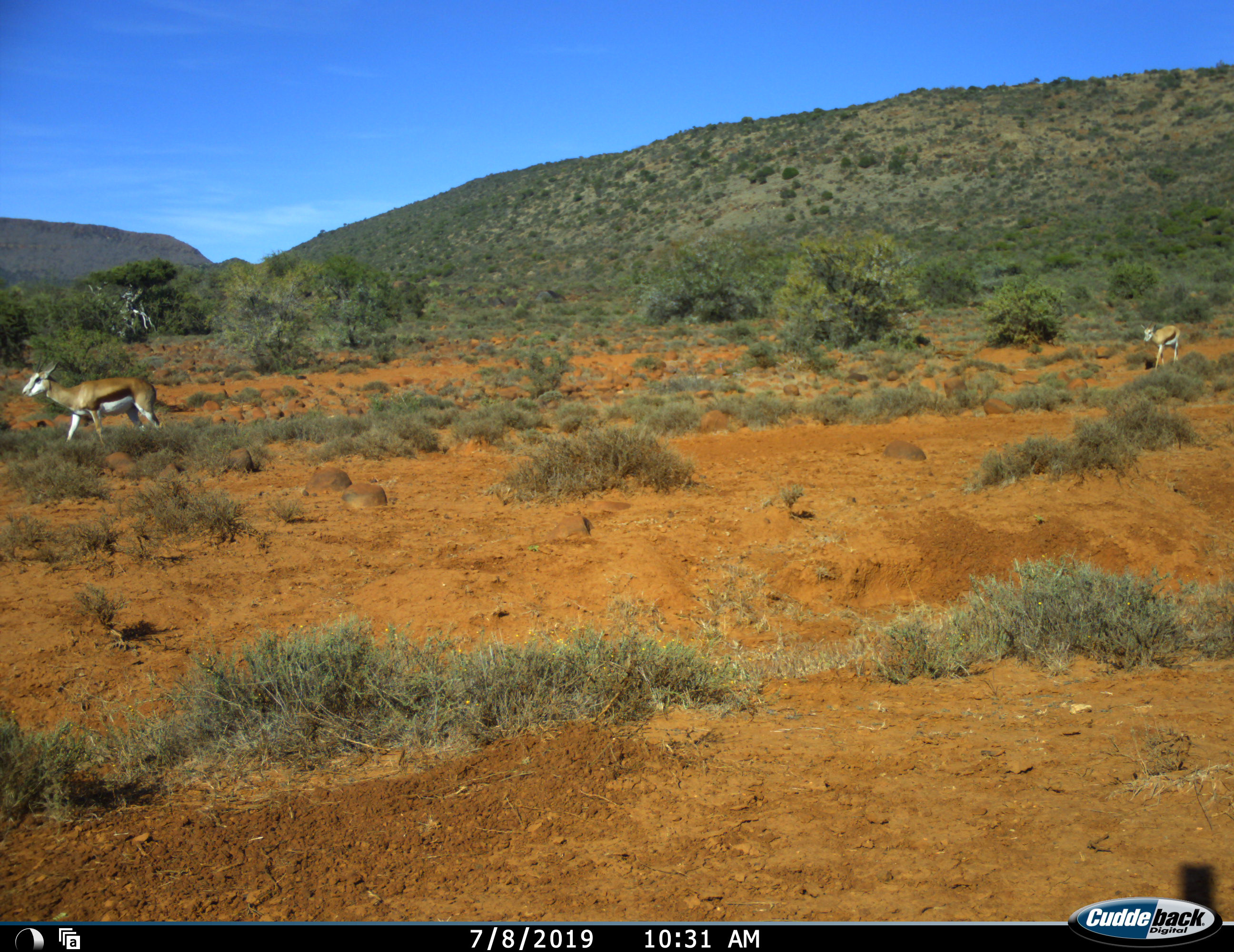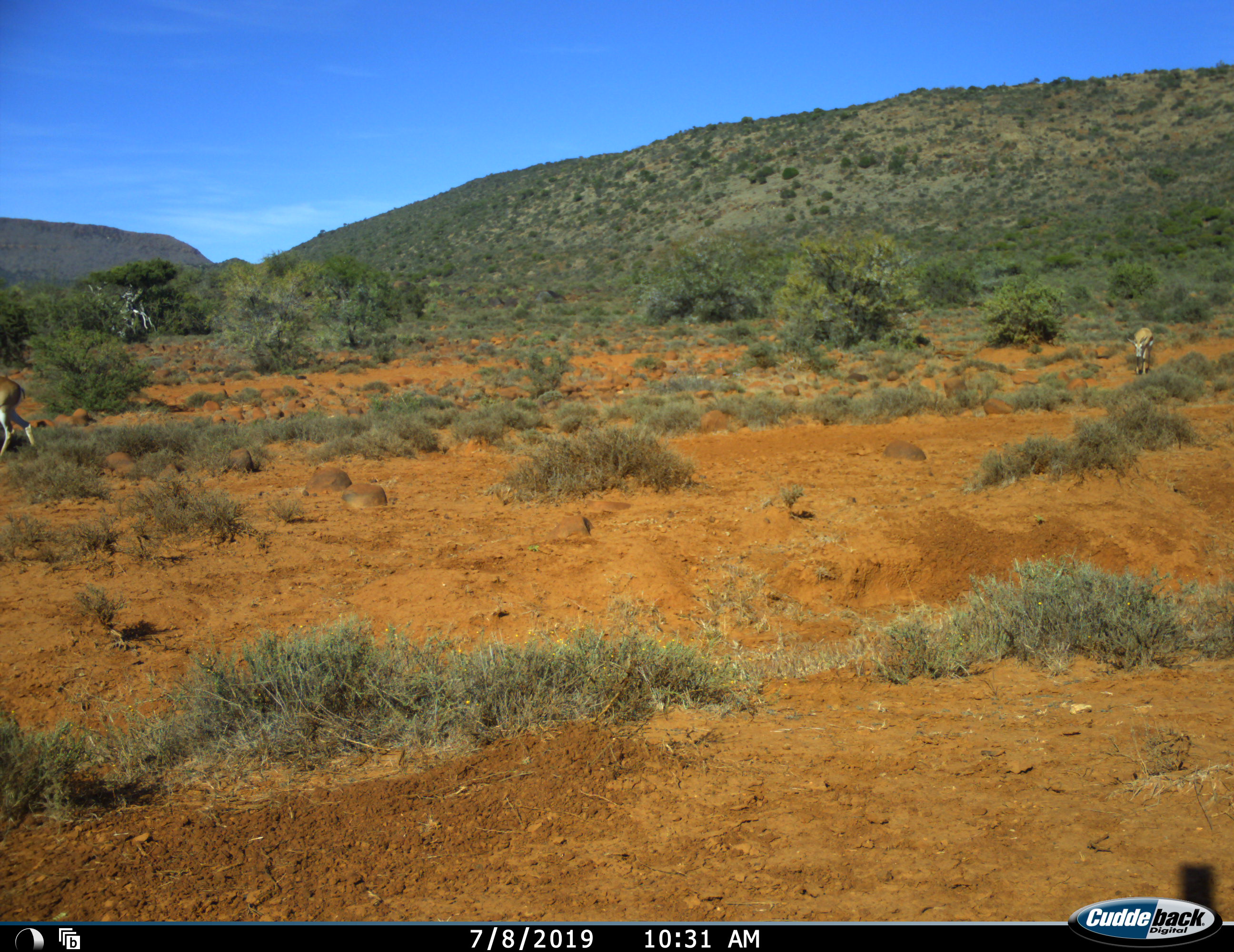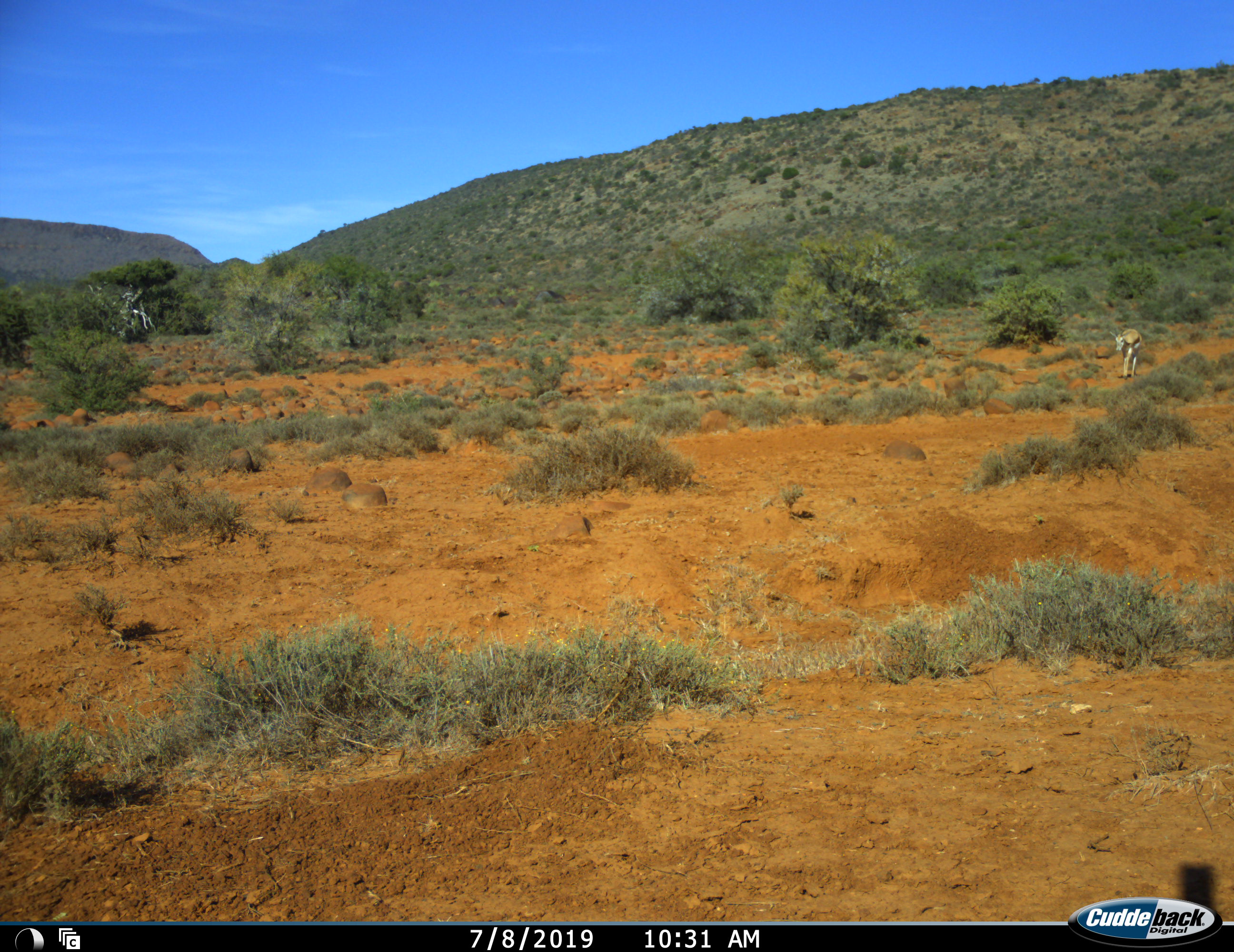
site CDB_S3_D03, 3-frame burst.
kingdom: Animalia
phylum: Chordata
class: Mammalia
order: Artiodactyla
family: Bovidae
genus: Antidorcas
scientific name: Antidorcas marsupialis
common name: springbok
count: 2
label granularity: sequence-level